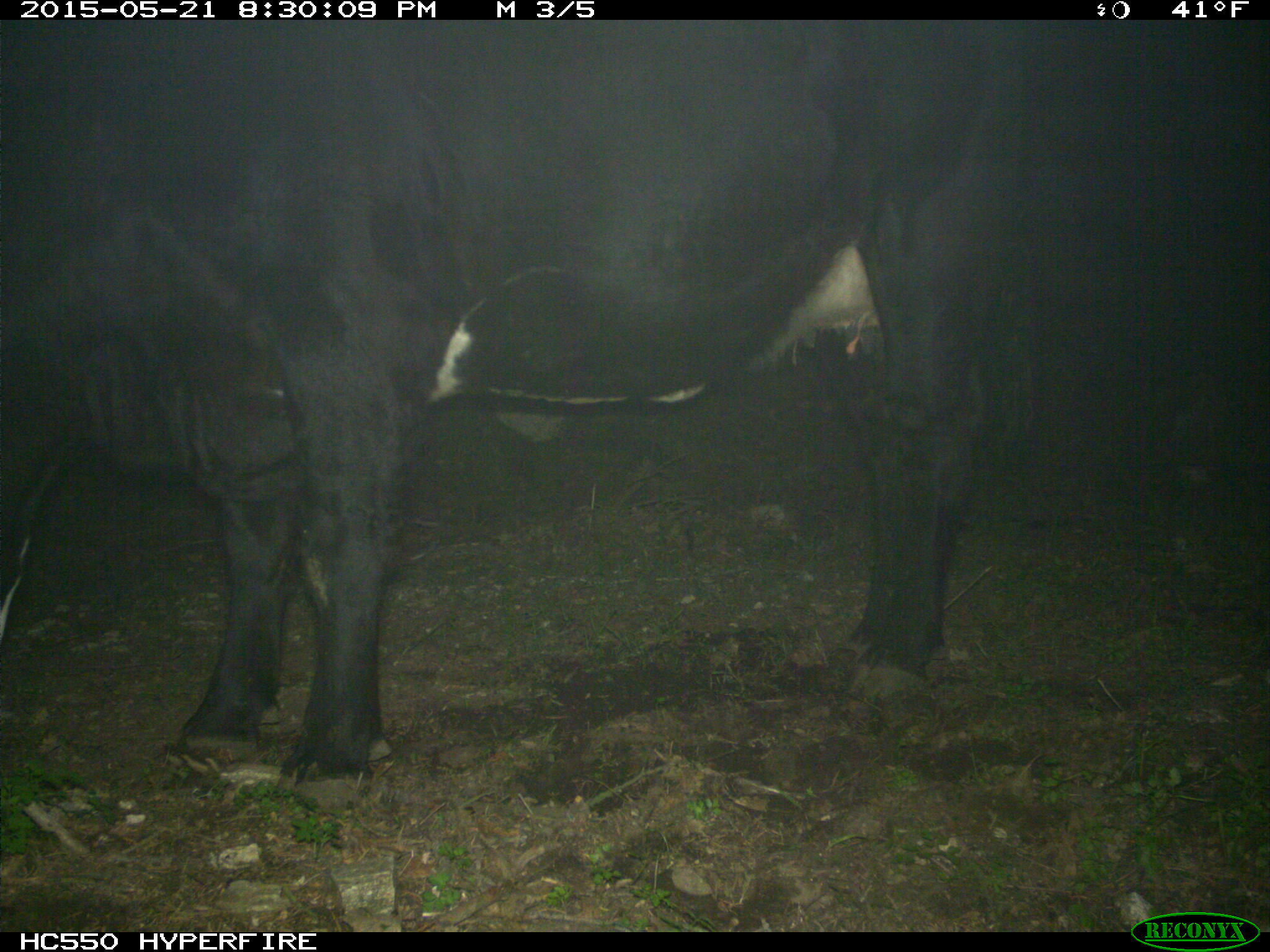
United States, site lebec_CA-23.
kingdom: Animalia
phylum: Chordata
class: Mammalia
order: Artiodactyla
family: Bovidae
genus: Bos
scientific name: Bos taurus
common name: domestic cow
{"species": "Bos taurus (domestic cow)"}